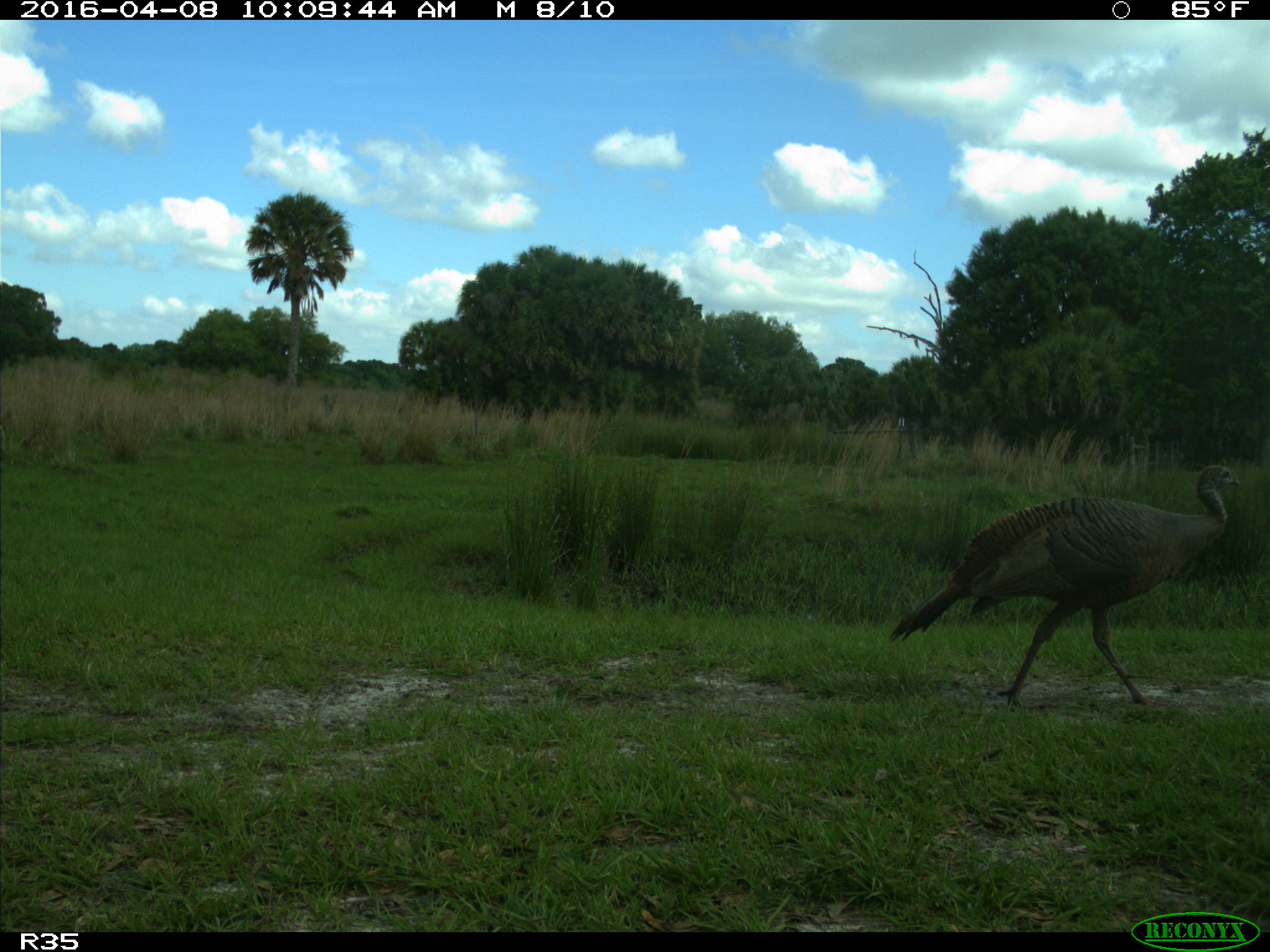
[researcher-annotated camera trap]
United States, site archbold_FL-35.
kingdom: Animalia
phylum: Chordata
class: Aves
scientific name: Aves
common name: birds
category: unidentified bird